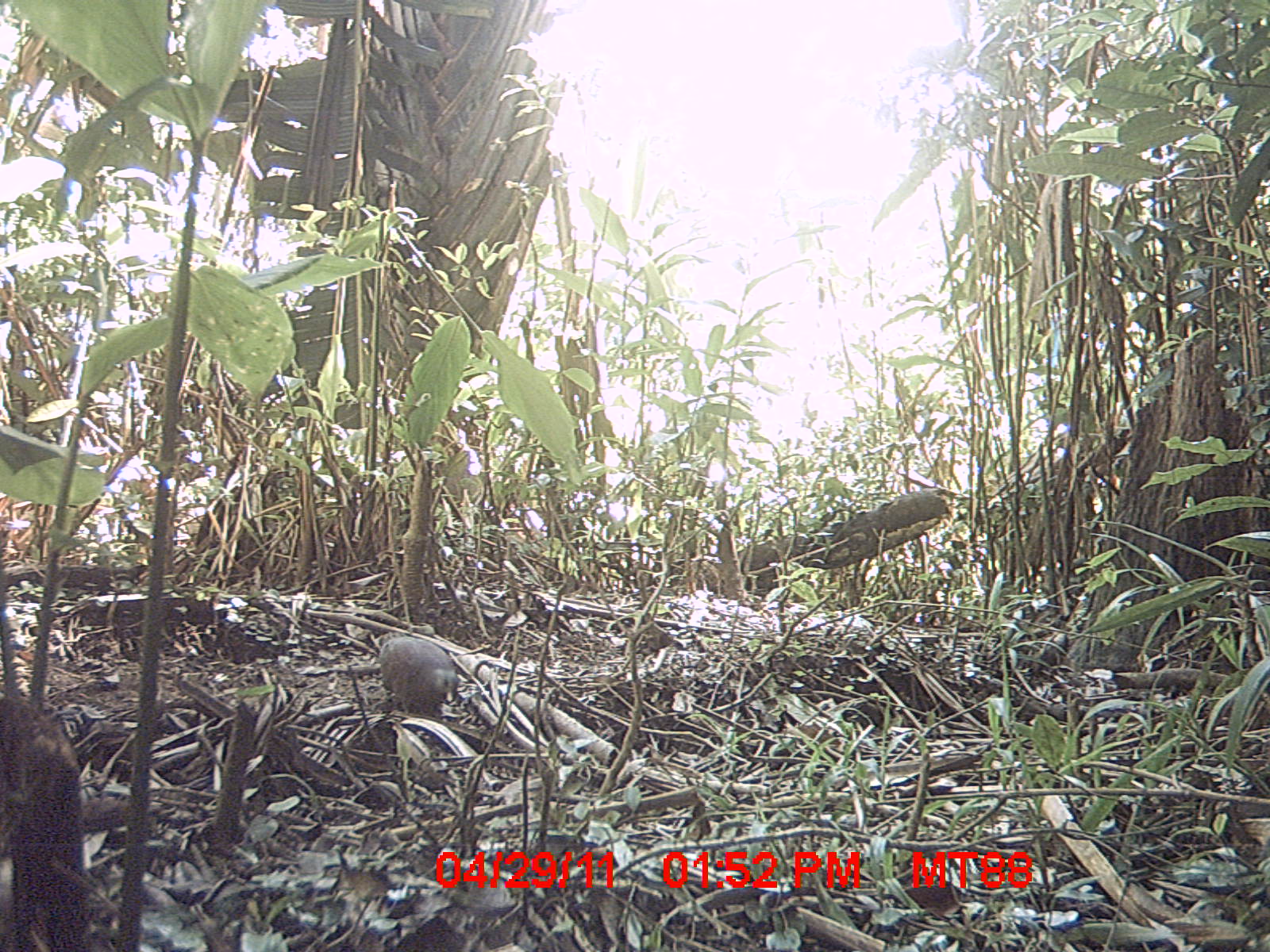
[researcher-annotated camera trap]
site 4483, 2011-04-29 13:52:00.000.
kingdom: Animalia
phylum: Chordata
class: Aves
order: Columbiformes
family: Columbidae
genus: Streptopelia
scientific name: Streptopelia picturata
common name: malagasy turtle dove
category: nesoenas picturata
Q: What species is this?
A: Nesoenas picturata (malagasy turtle dove) (Streptopelia picturata).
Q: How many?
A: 1.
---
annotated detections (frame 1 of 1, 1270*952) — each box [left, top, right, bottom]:
nesoenas picturata: [377, 634, 456, 714]